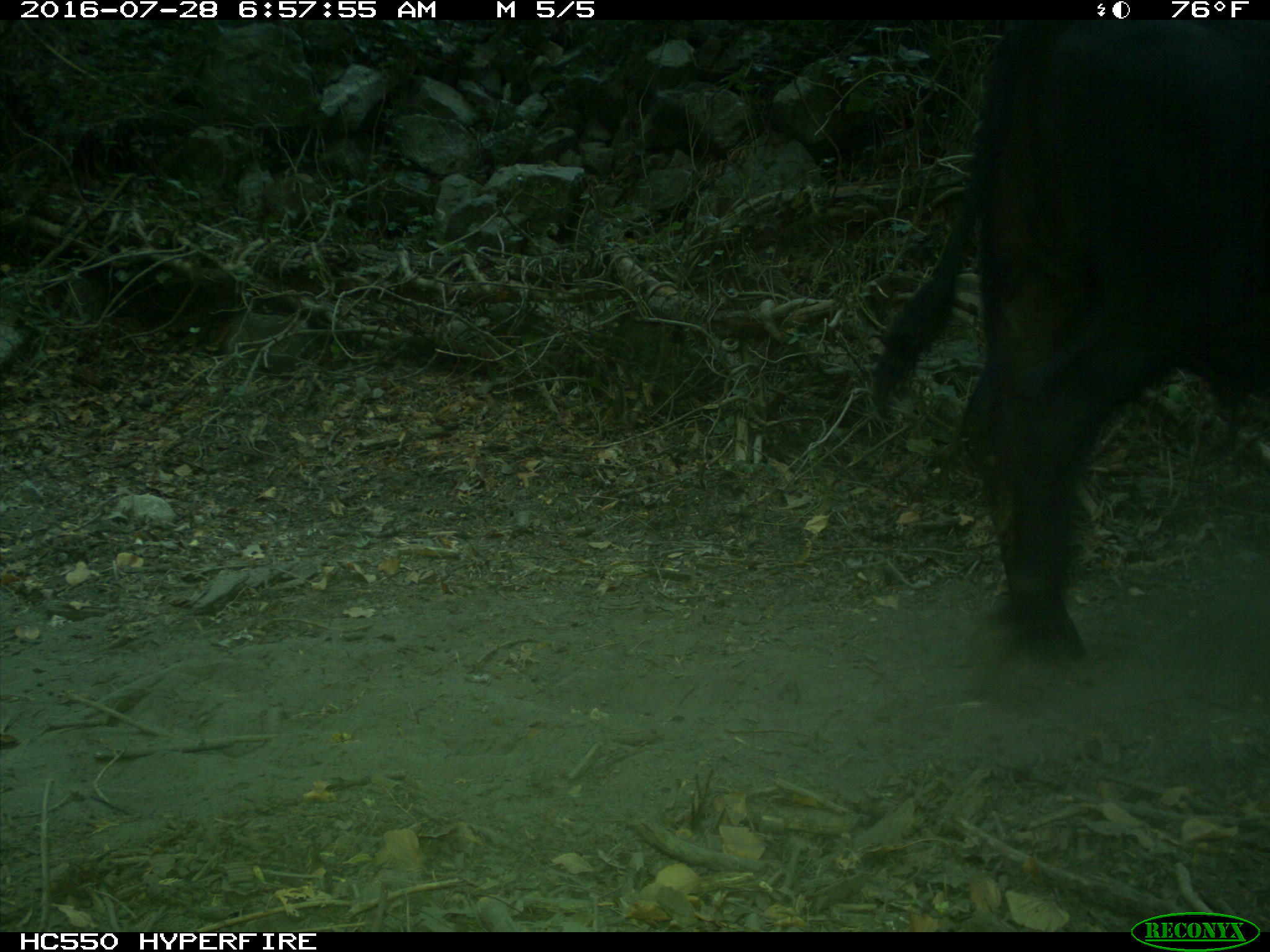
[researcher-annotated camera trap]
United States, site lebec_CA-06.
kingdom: Animalia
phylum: Chordata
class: Mammalia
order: Artiodactyla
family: Bovidae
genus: Bos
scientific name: Bos taurus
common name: domestic cow